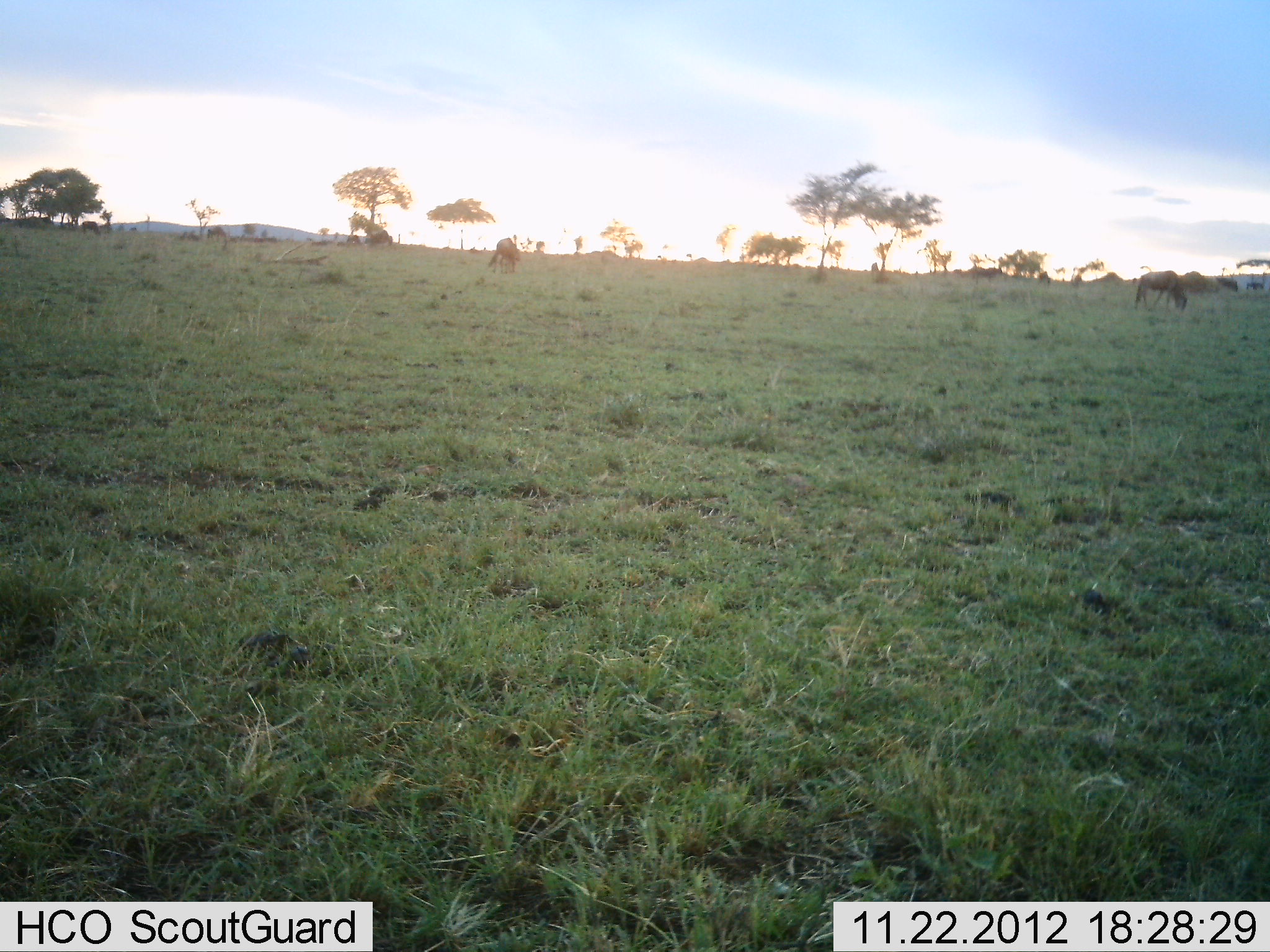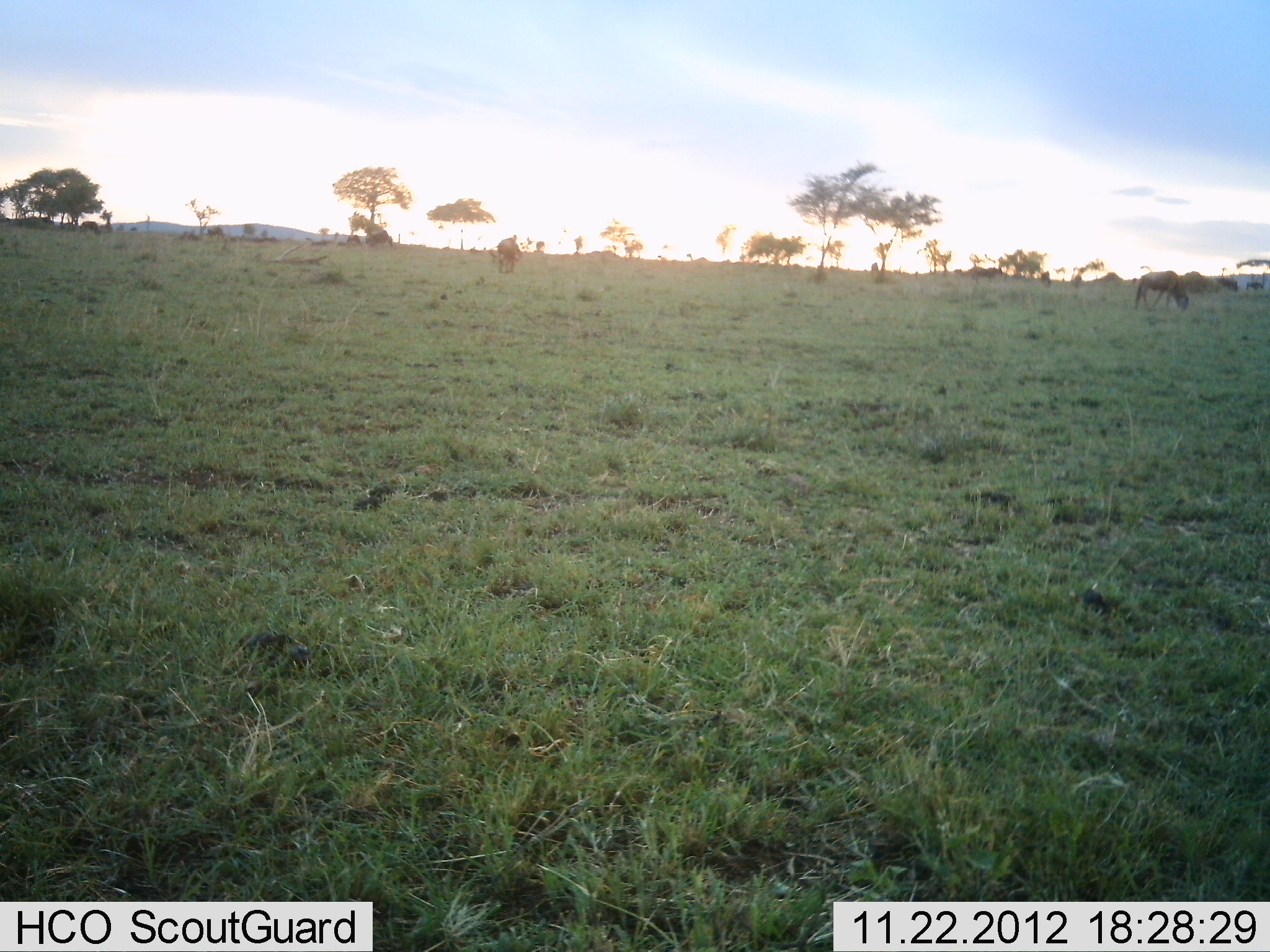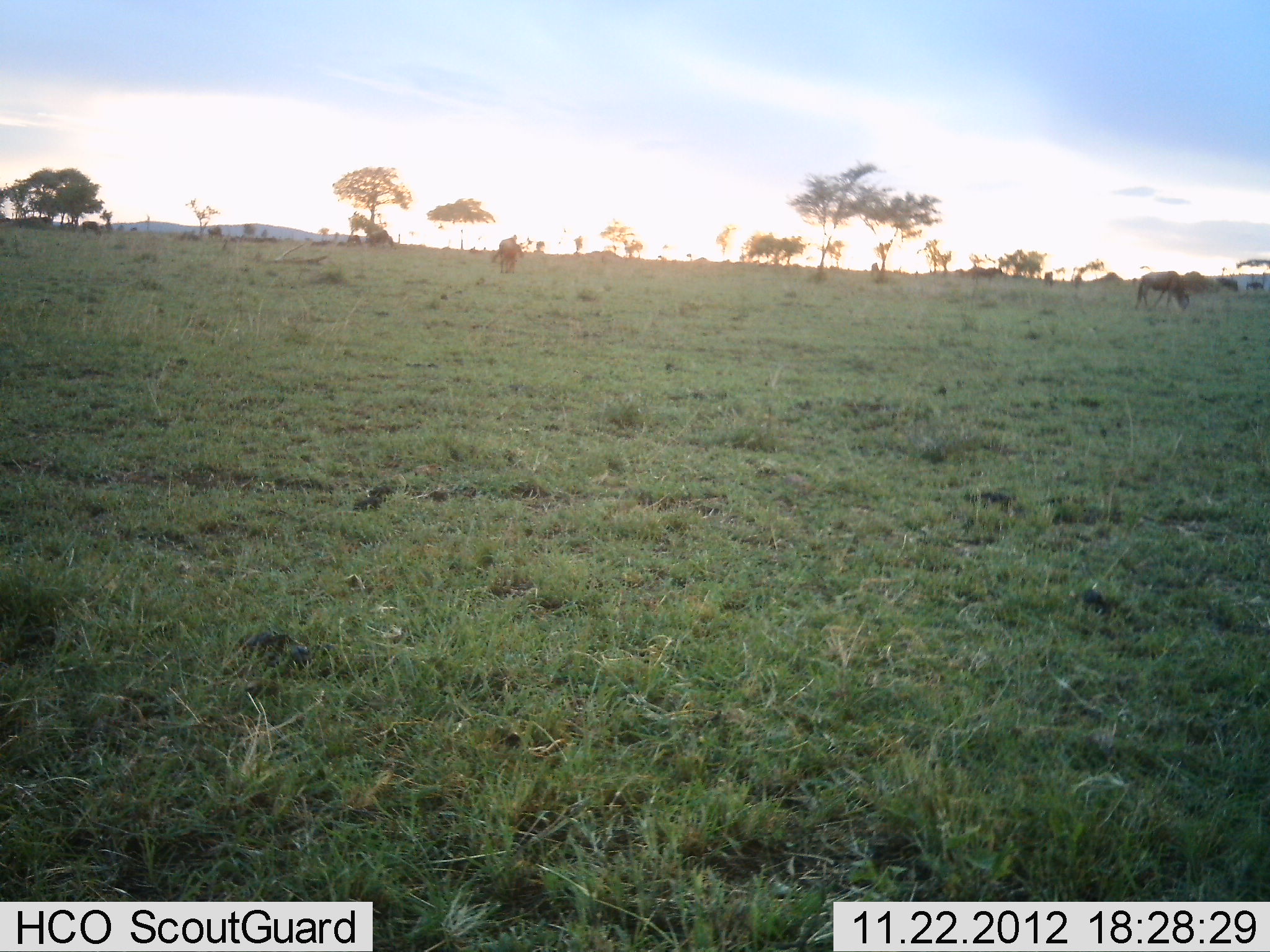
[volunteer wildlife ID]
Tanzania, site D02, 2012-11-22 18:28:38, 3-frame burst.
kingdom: Animalia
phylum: Chordata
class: Mammalia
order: Artiodactyla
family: Bovidae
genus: Connochaetes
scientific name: Connochaetes taurinus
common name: blue wildebeest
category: wildebeest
Wildebeest (blue wildebeest) (Connochaetes taurinus), count 3. Behavior (volunteer vote fractions): standing 17%, resting 4%, moving 4%, interacting 0%. Young present (vote fraction): 0%. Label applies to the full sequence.